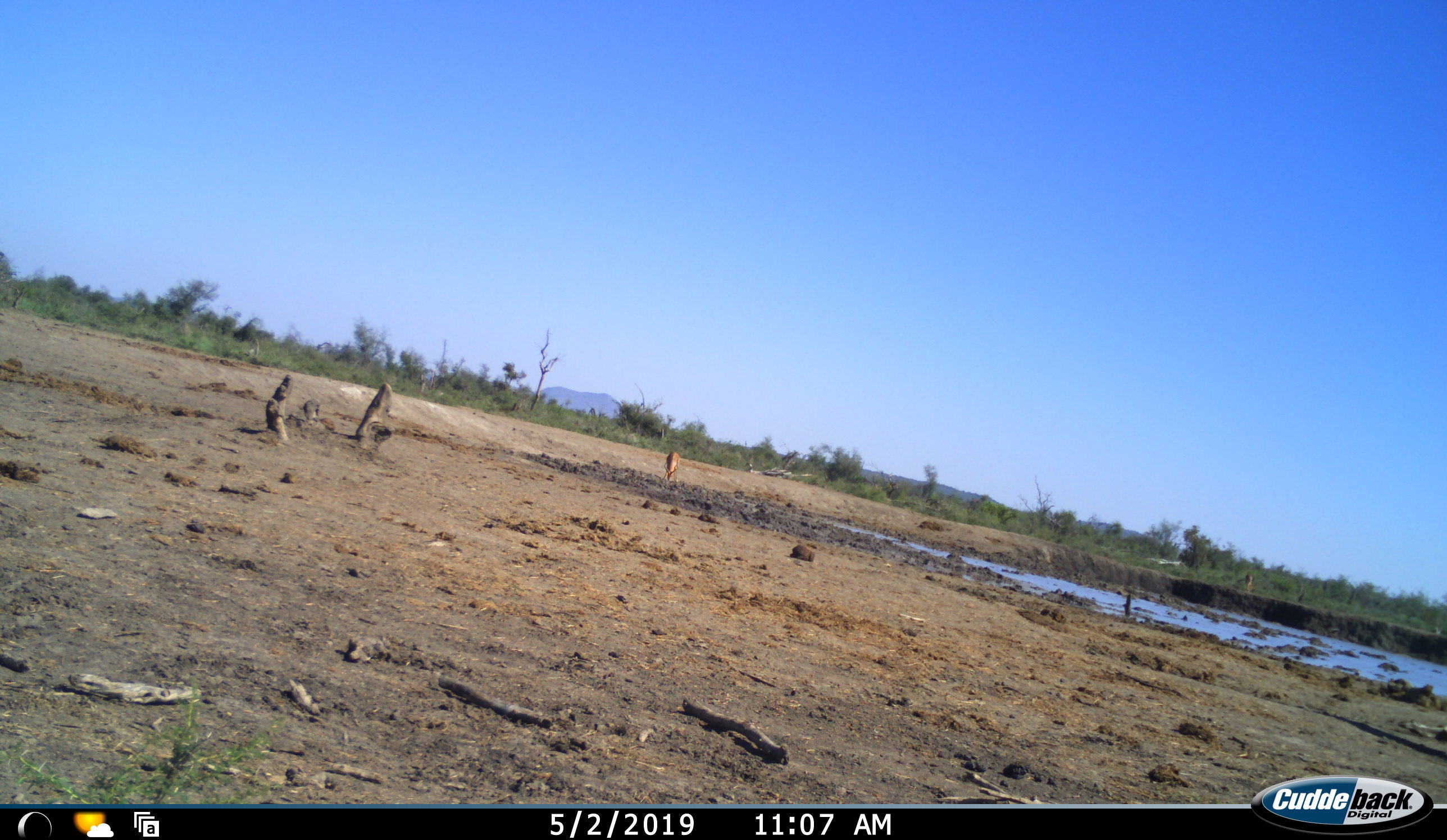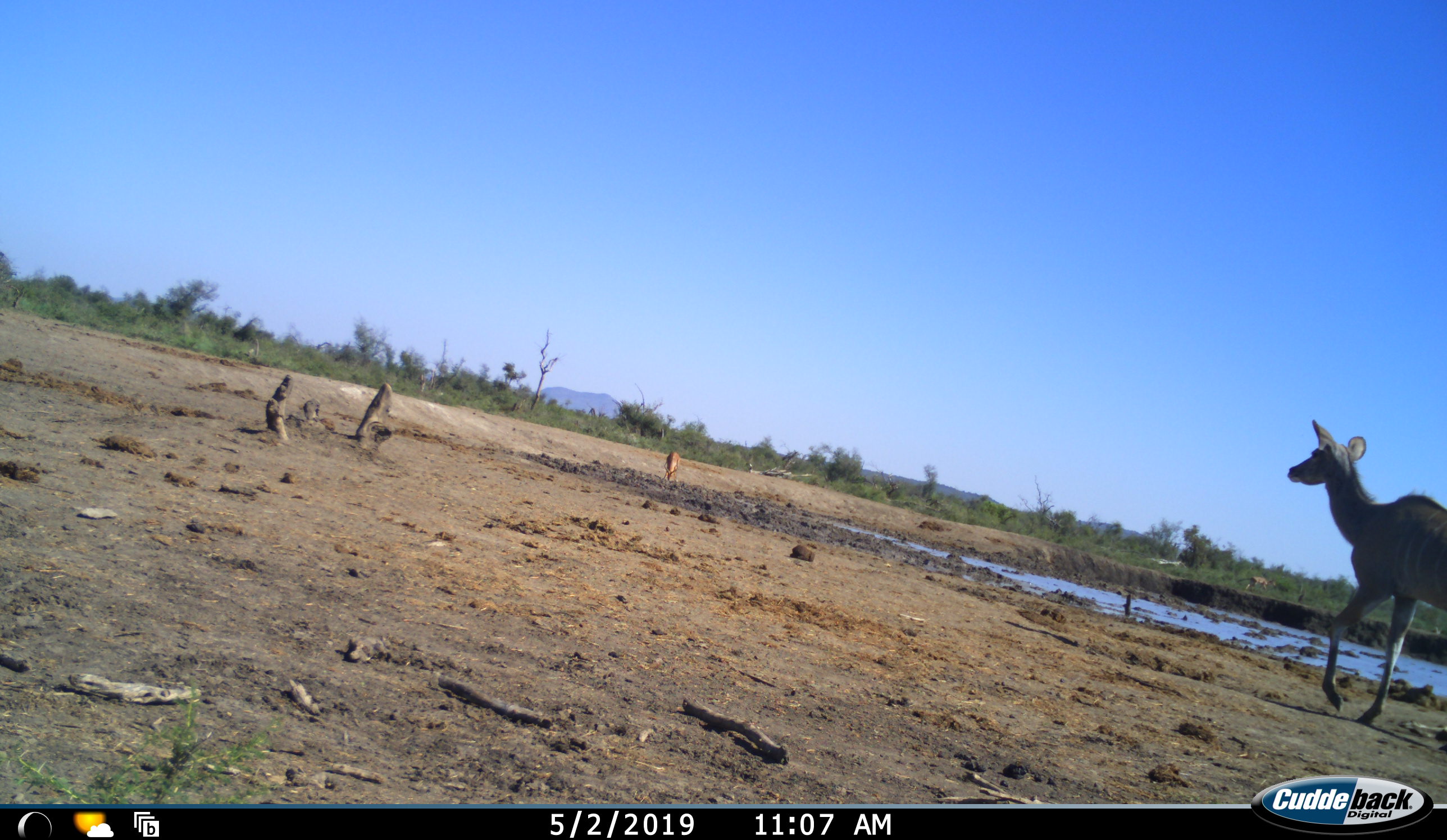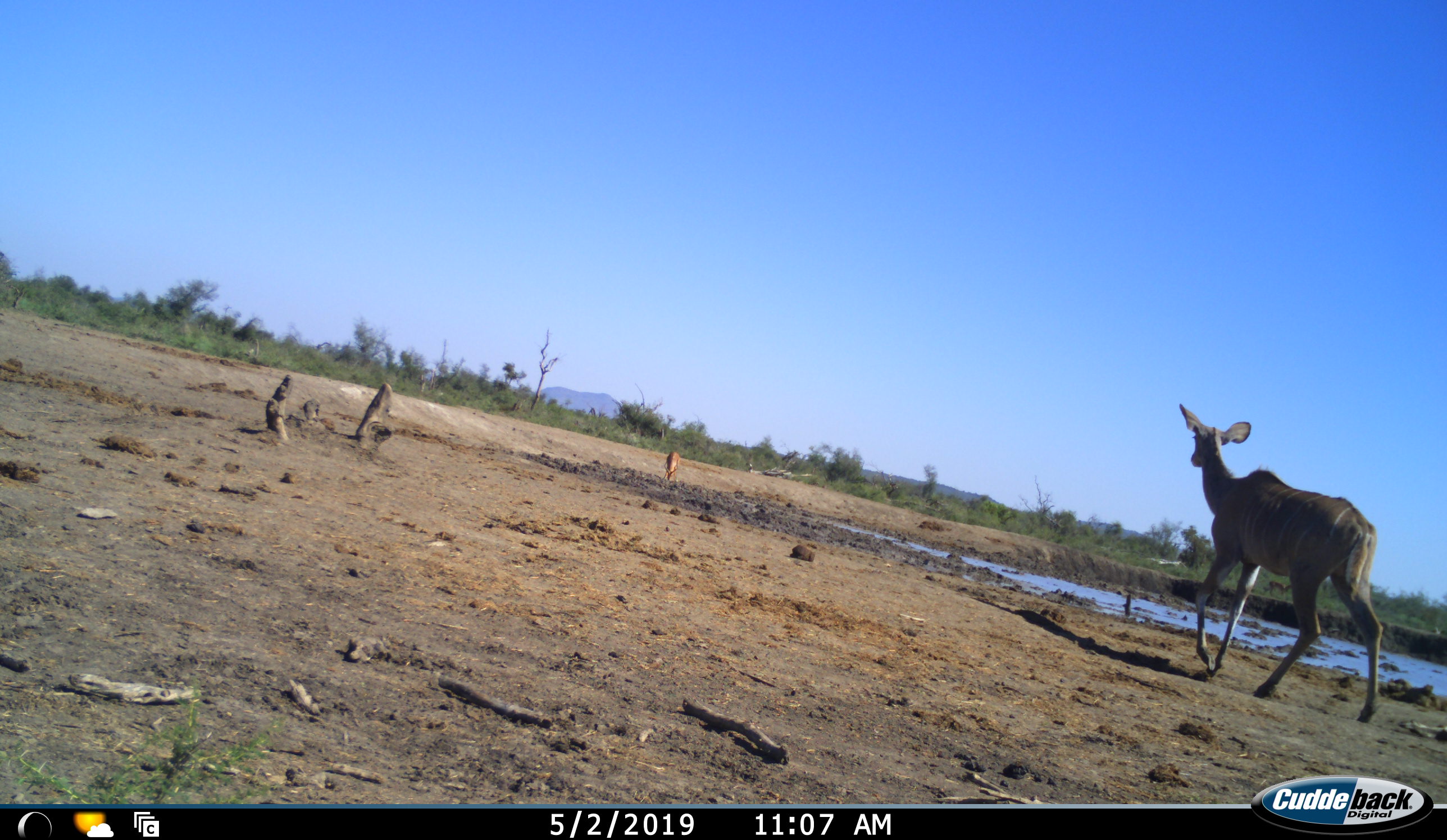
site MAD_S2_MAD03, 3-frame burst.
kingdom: Animalia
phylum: Chordata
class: Mammalia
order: Artiodactyla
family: Bovidae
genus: Tragelaphus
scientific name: Tragelaphus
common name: kudu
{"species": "kudu (Tragelaphus)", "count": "1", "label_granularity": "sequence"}